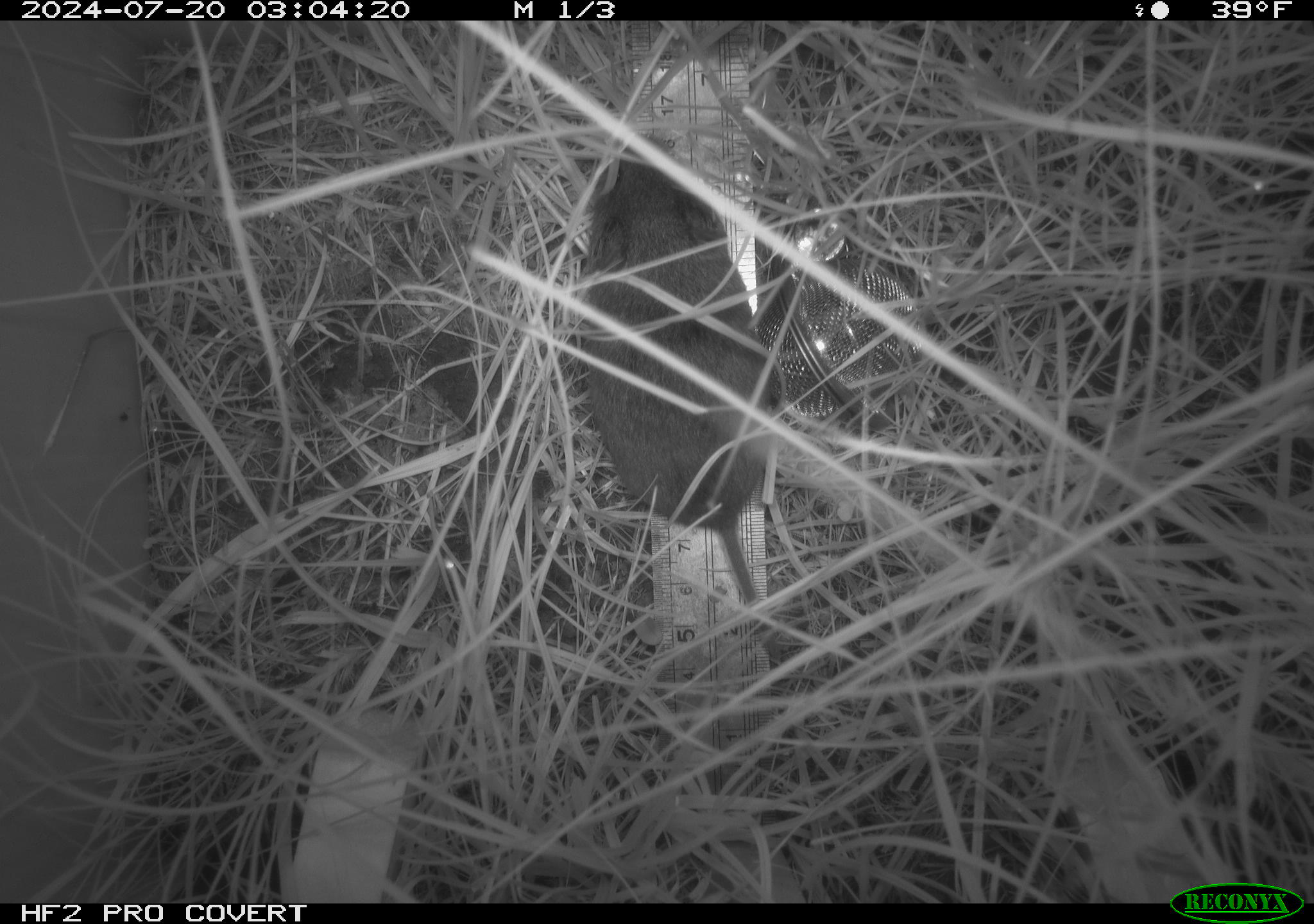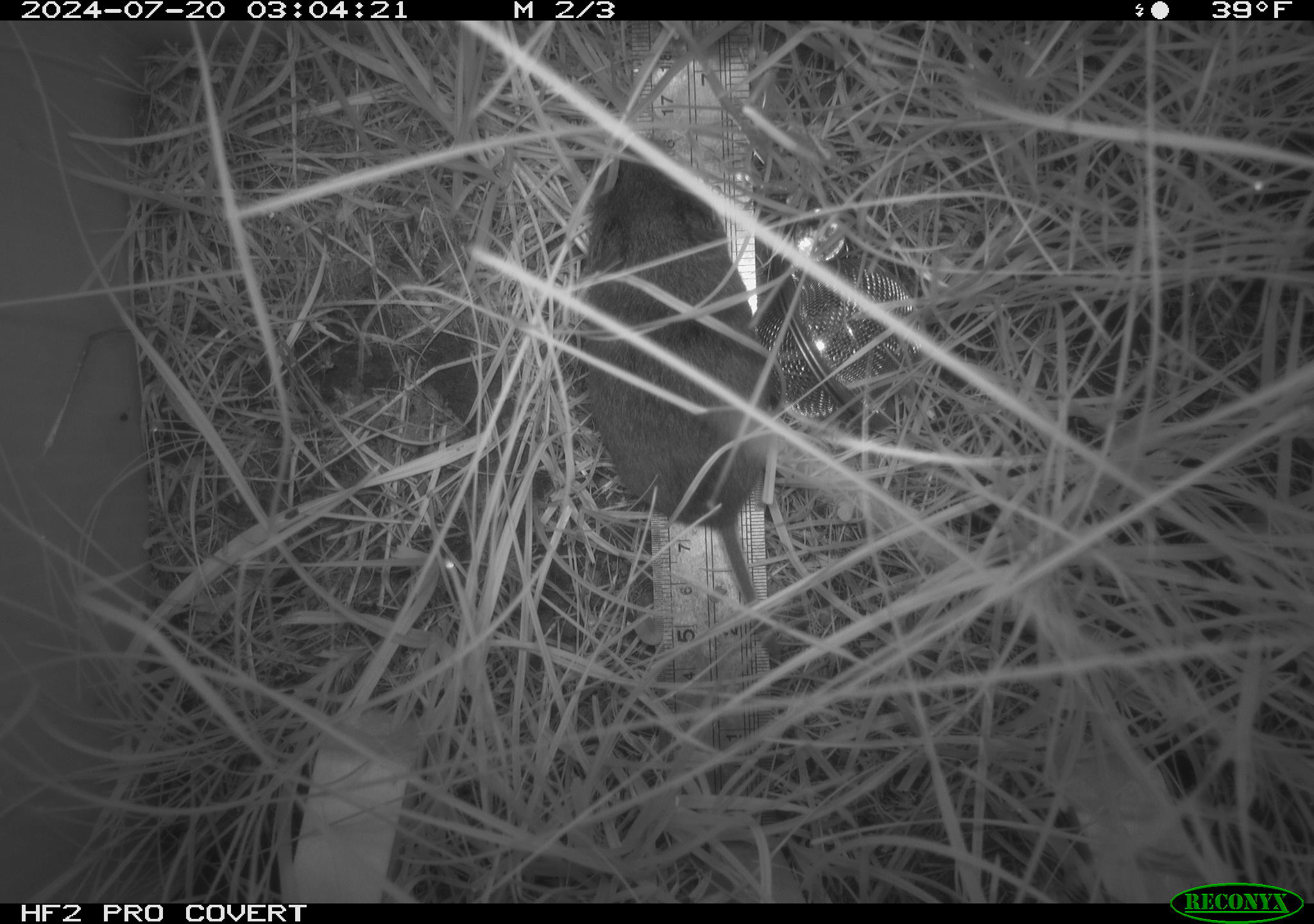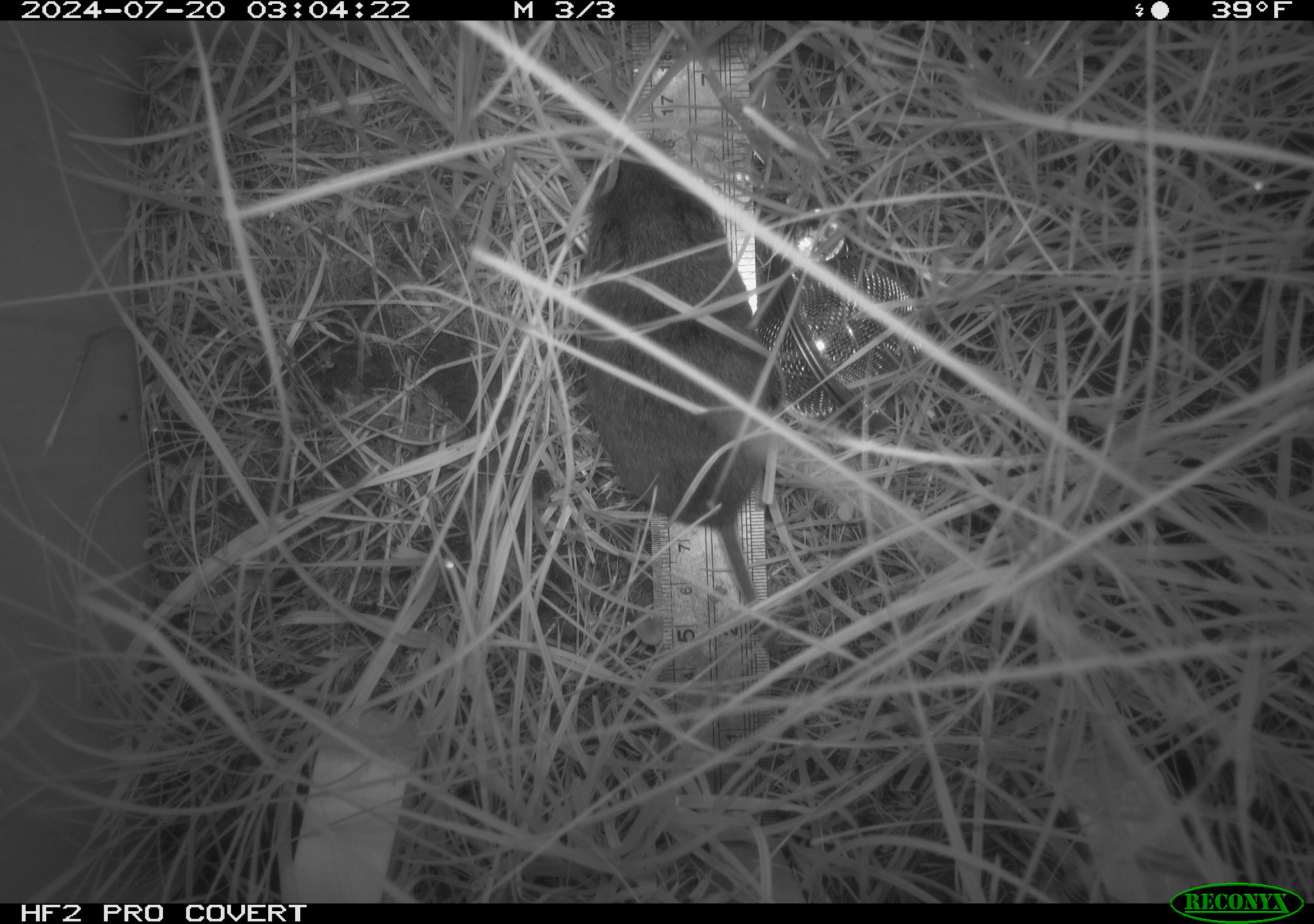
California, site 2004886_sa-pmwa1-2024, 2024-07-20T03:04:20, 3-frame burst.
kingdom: Animalia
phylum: Chordata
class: Mammalia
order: Rodentia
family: Cricetidae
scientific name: Arvicolinae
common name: voles, lemmings, and muskrats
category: arvicolinae subfamily